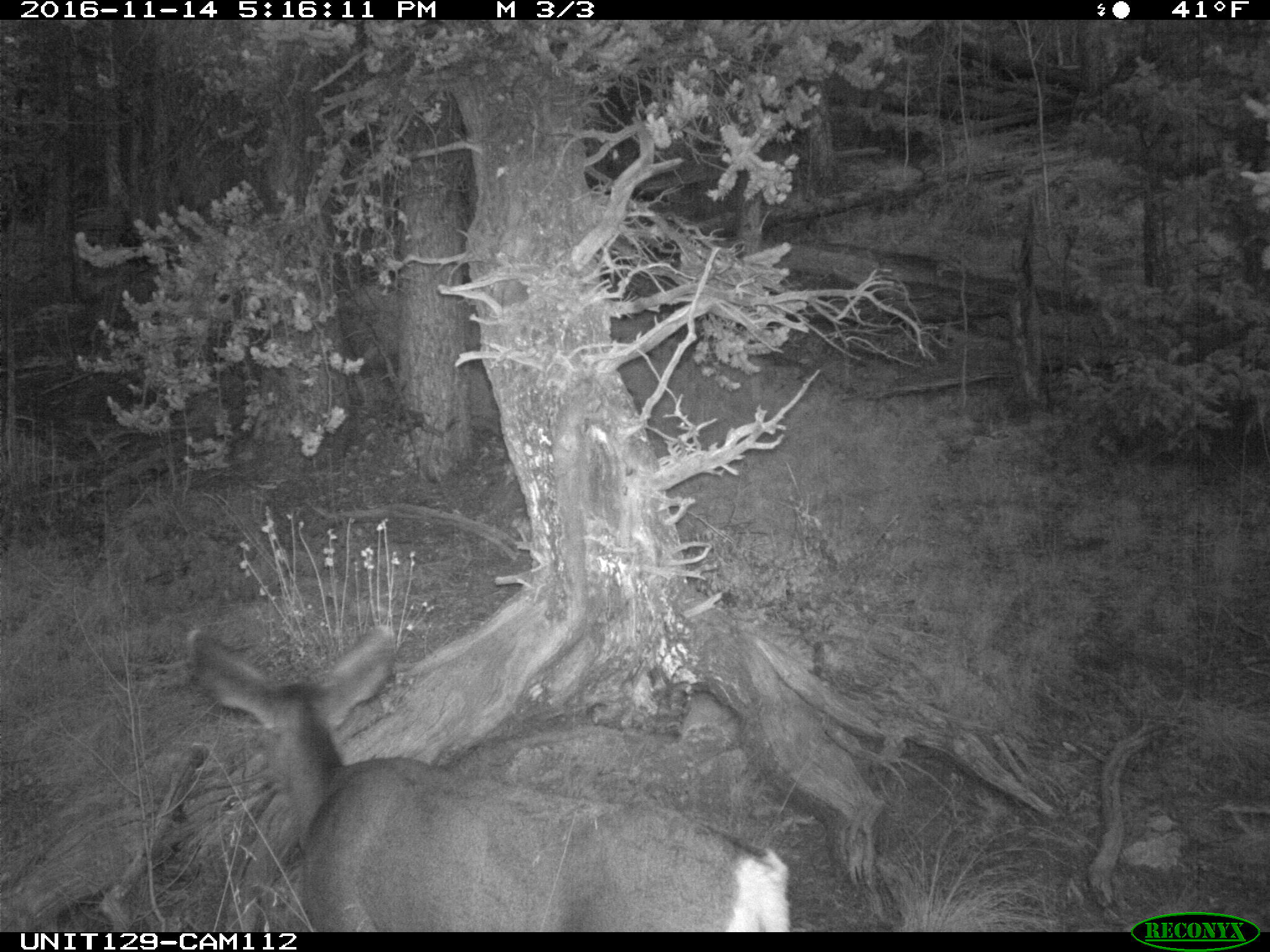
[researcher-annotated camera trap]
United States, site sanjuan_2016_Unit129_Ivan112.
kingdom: Animalia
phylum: Chordata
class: Mammalia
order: Artiodactyla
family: Cervidae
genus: Odocoileus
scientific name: Odocoileus hemionus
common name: mule deer